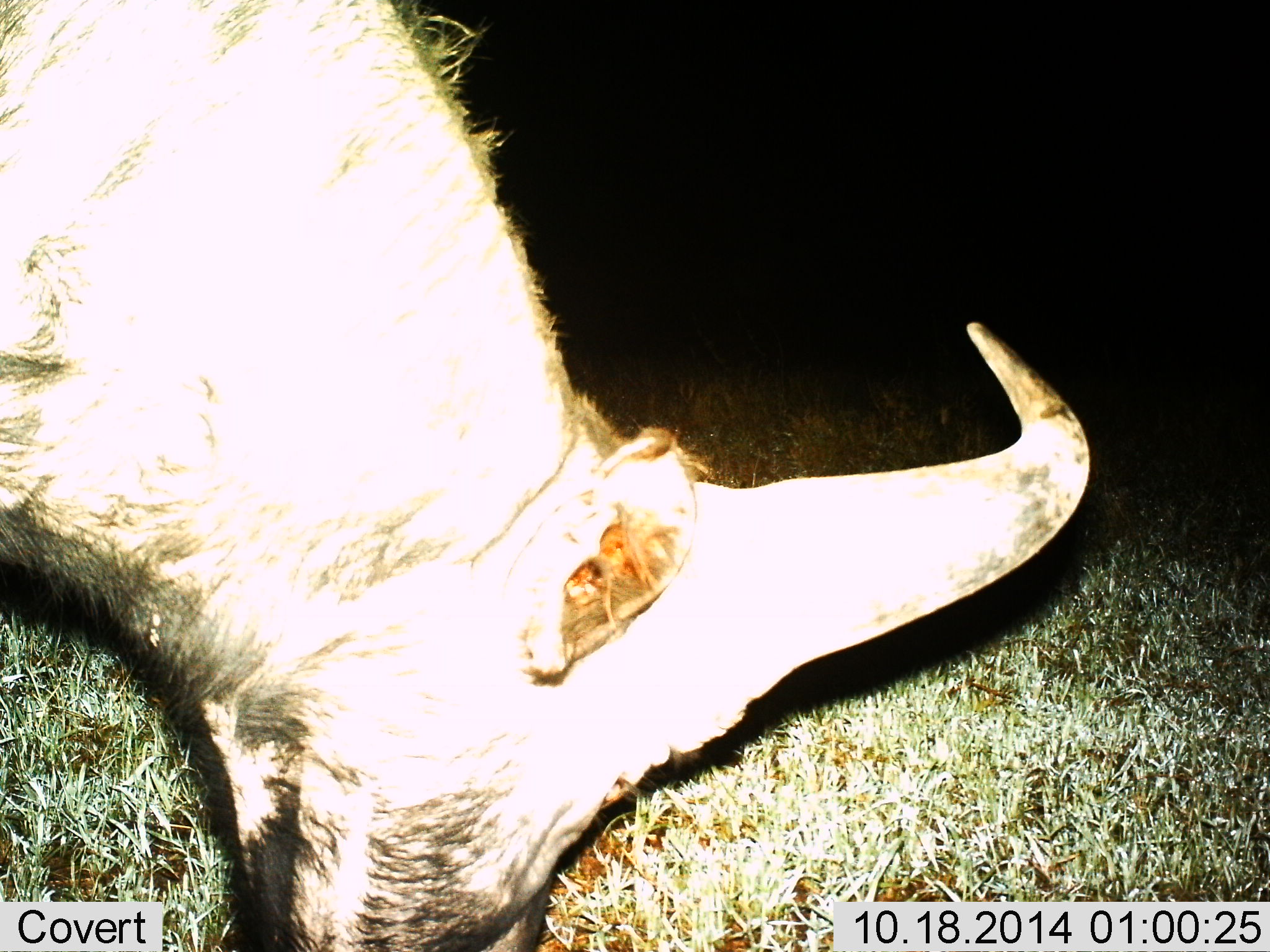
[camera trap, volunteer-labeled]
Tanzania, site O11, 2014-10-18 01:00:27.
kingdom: Animalia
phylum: Chordata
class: Mammalia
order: Artiodactyla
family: Bovidae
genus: Connochaetes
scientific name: Connochaetes taurinus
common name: blue wildebeest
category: wildebeest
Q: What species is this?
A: Wildebeest (blue wildebeest) (Connochaetes taurinus).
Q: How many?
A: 1.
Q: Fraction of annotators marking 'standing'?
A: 10%.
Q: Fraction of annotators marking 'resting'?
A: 0%.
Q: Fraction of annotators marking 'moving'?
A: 0%.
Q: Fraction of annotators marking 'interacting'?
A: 0%.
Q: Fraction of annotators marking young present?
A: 0%.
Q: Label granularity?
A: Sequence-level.